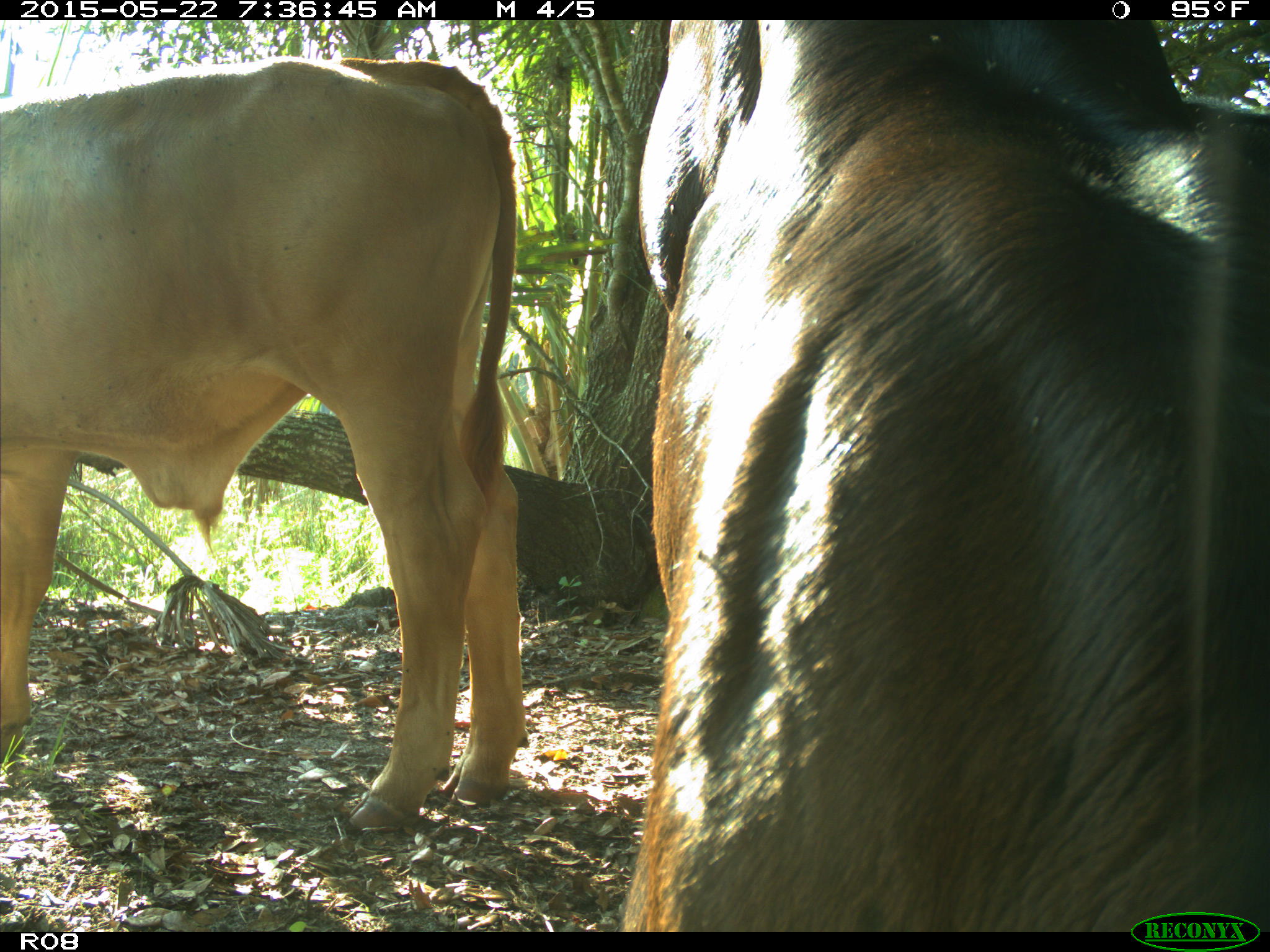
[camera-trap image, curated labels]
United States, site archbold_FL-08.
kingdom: Animalia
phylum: Chordata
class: Mammalia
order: Artiodactyla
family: Bovidae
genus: Bos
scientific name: Bos taurus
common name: domestic cow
Bos taurus (domestic cow).